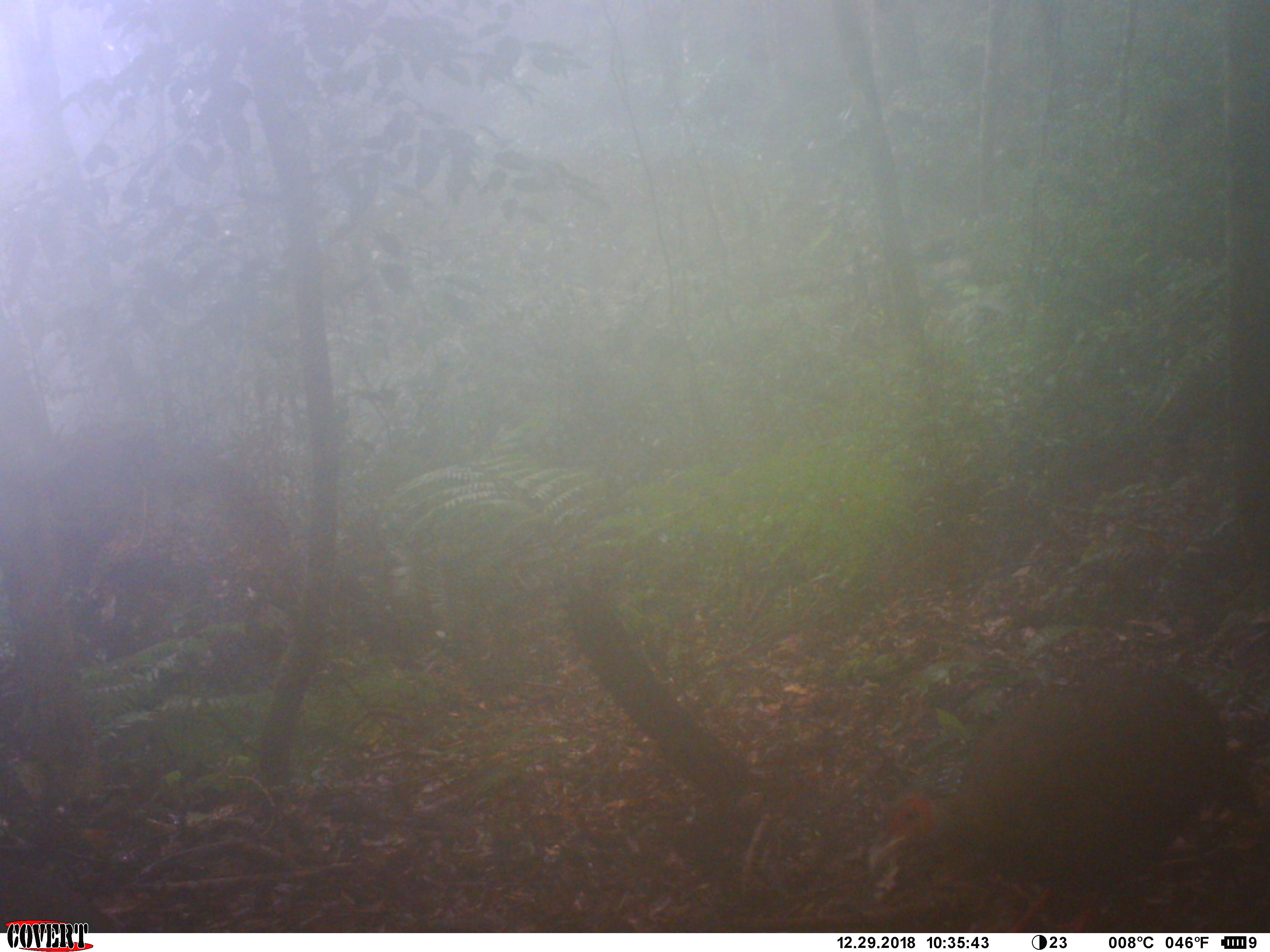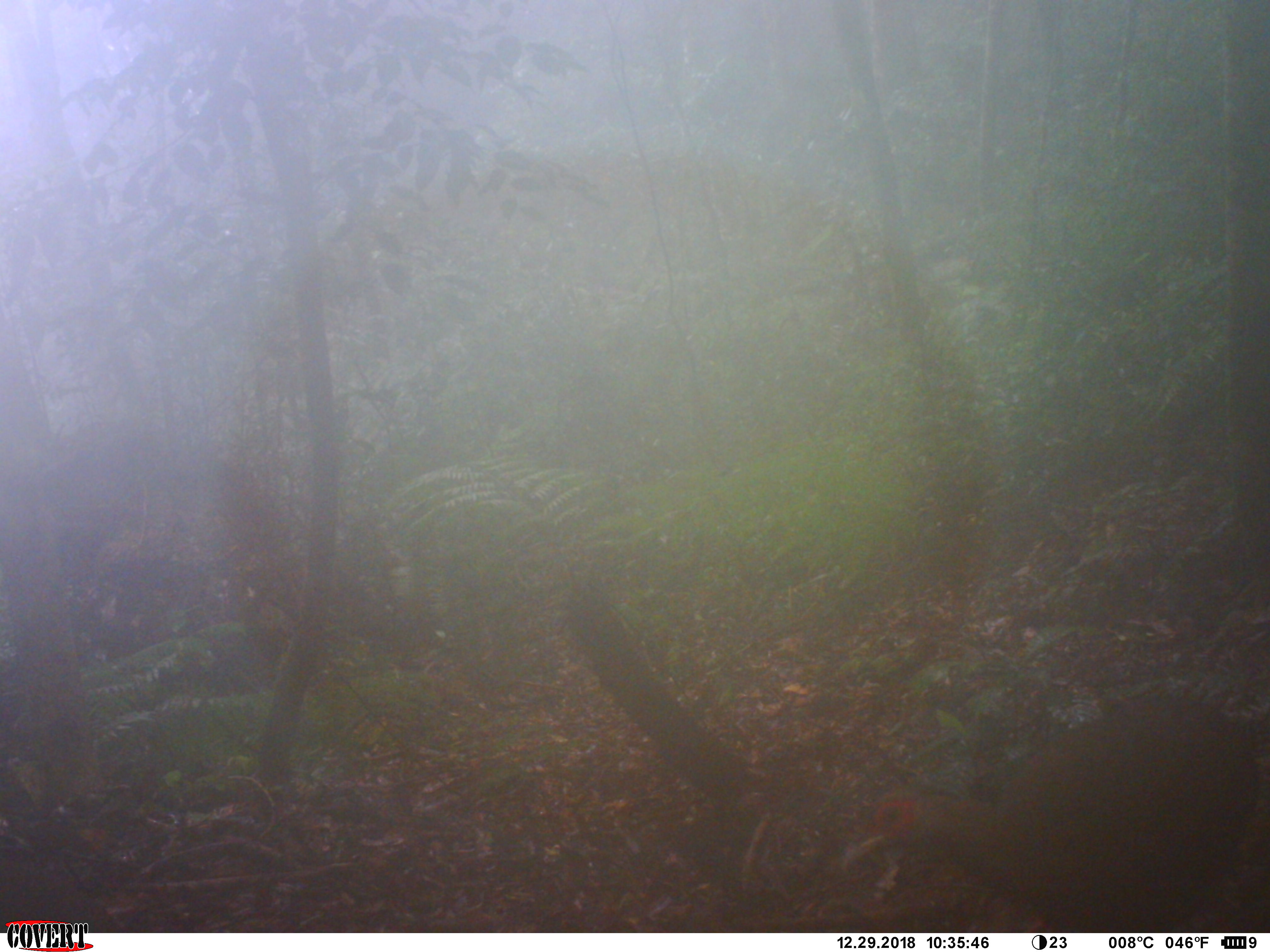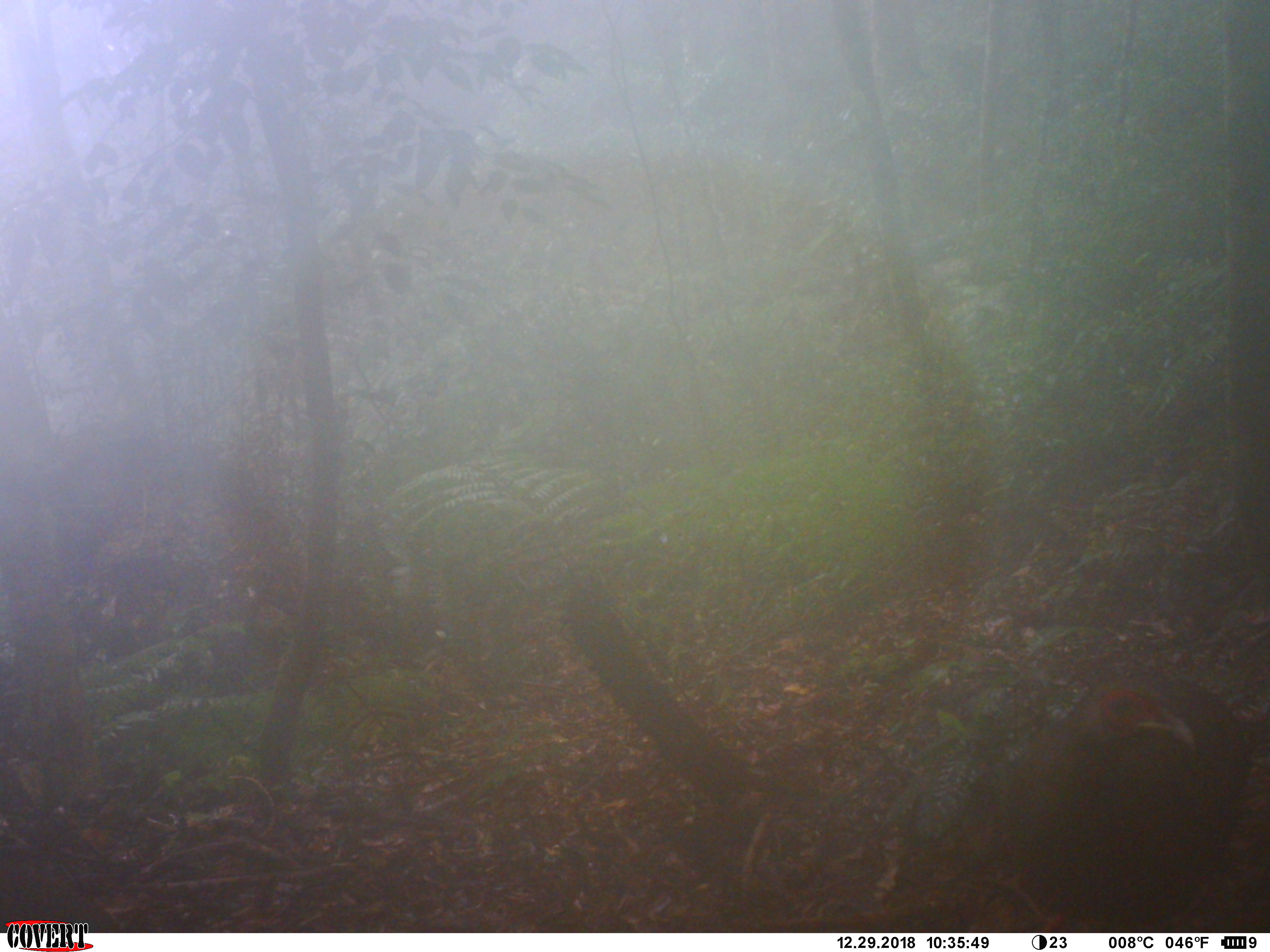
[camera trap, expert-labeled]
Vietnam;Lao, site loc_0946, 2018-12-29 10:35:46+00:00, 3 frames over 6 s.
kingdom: Animalia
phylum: Chordata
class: Aves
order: Galliformes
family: Phasianidae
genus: Lophura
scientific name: Lophura nycthemera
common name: silver pheasant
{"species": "silver pheasant (Lophura nycthemera)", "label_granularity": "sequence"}